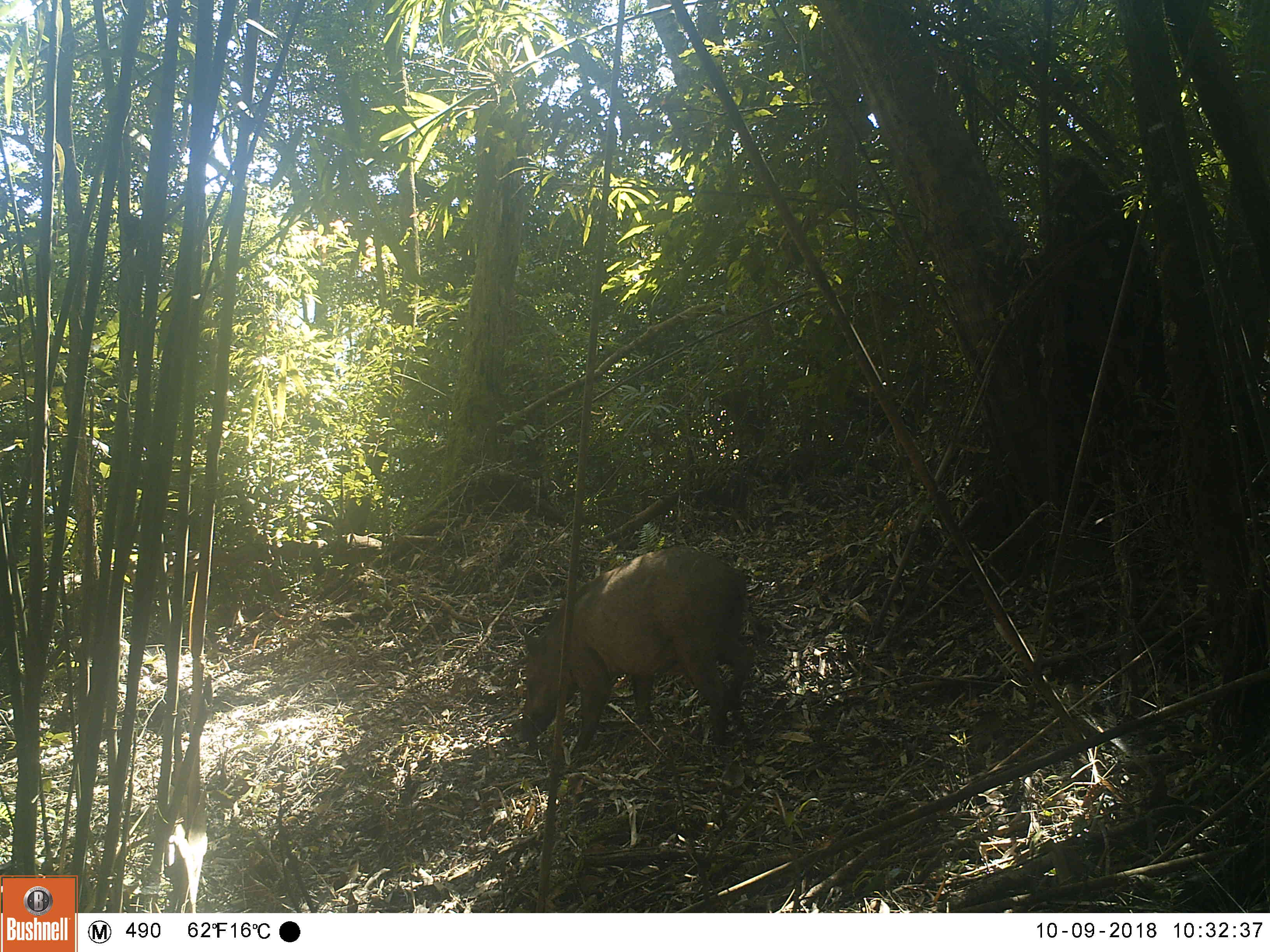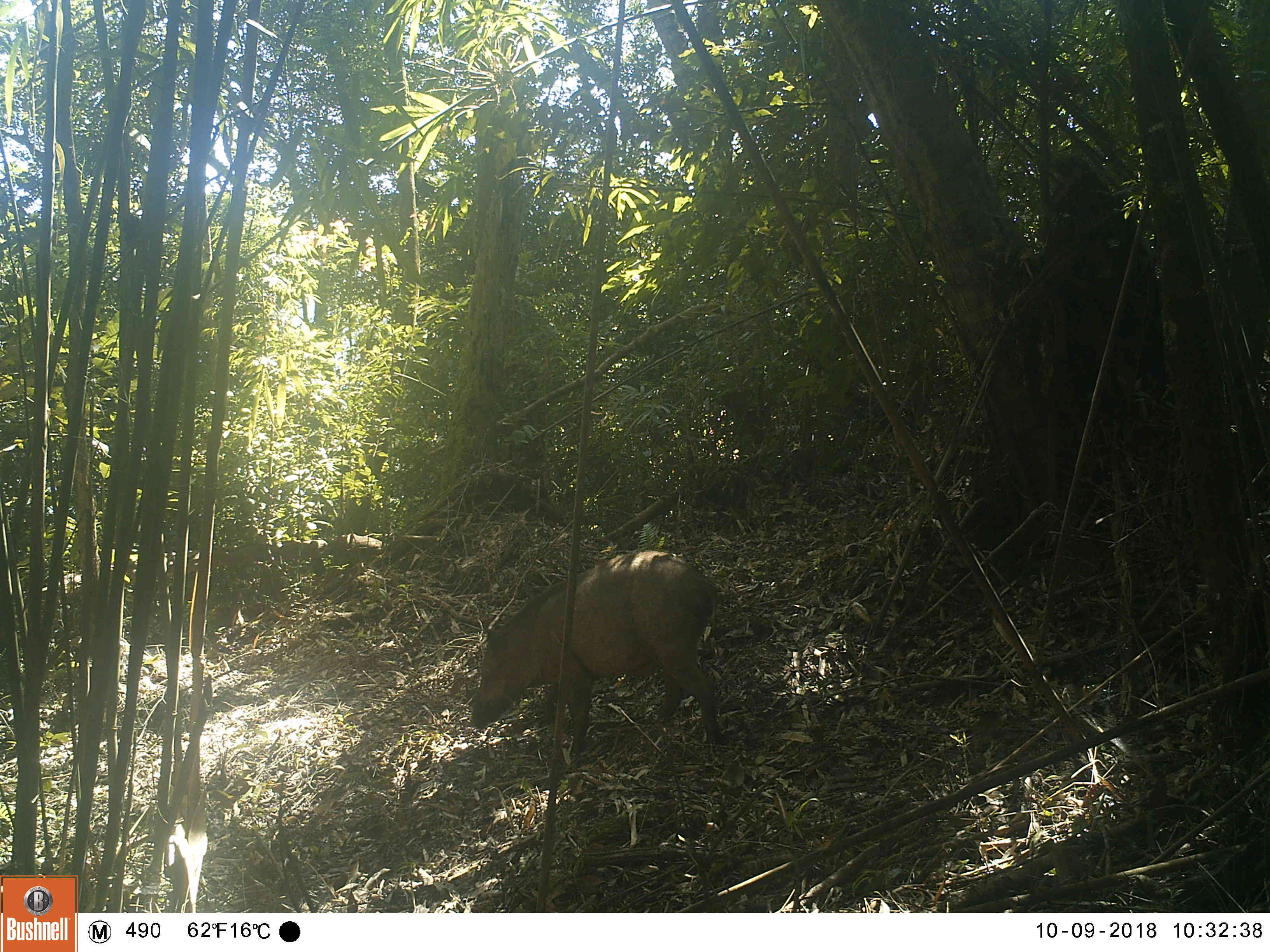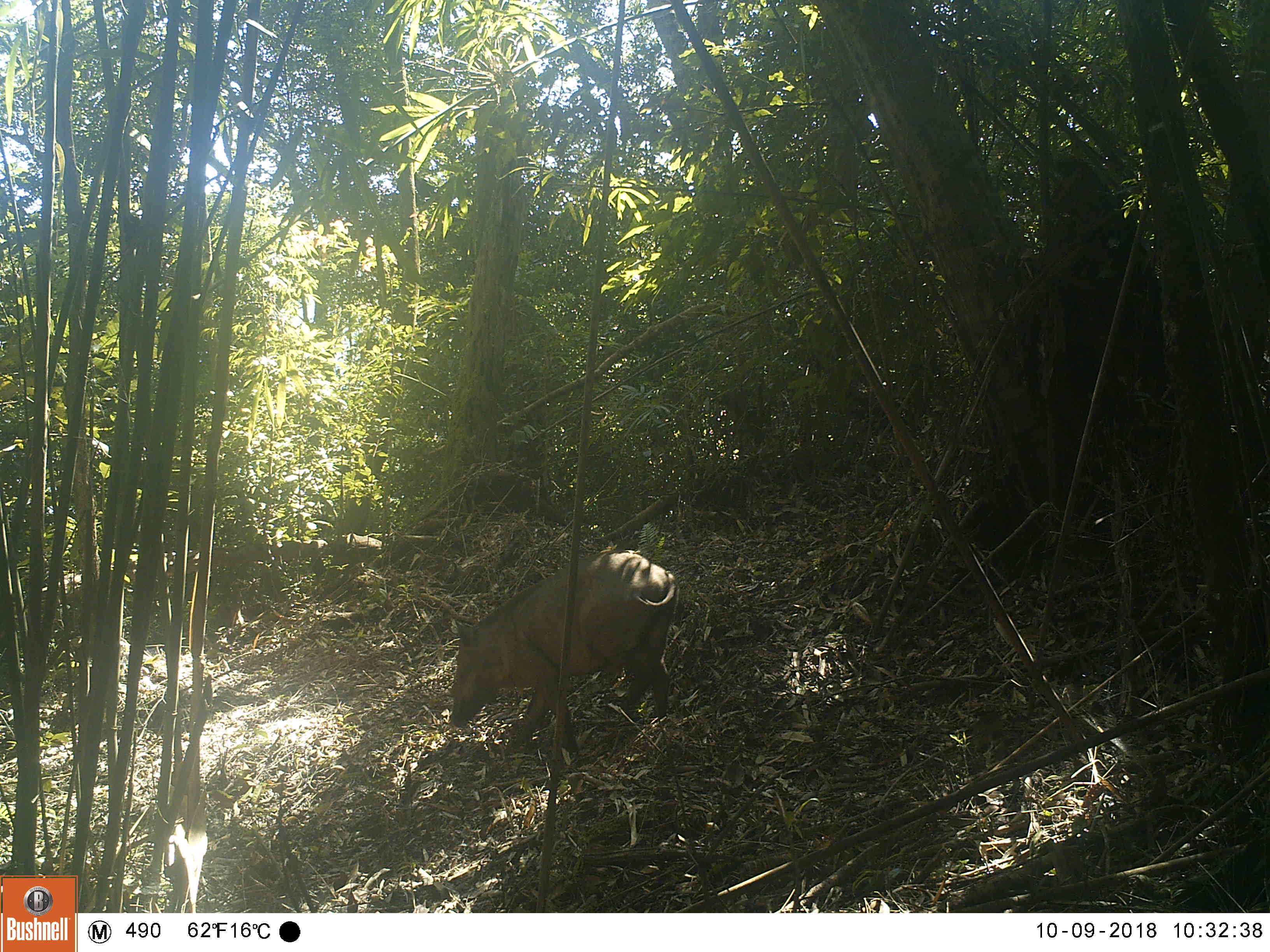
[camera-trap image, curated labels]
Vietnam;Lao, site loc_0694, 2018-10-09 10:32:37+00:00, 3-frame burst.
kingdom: Animalia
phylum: Chordata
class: Mammalia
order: Artiodactyla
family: Suidae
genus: Sus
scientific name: Sus scrofa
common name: eurasian wild pig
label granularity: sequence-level